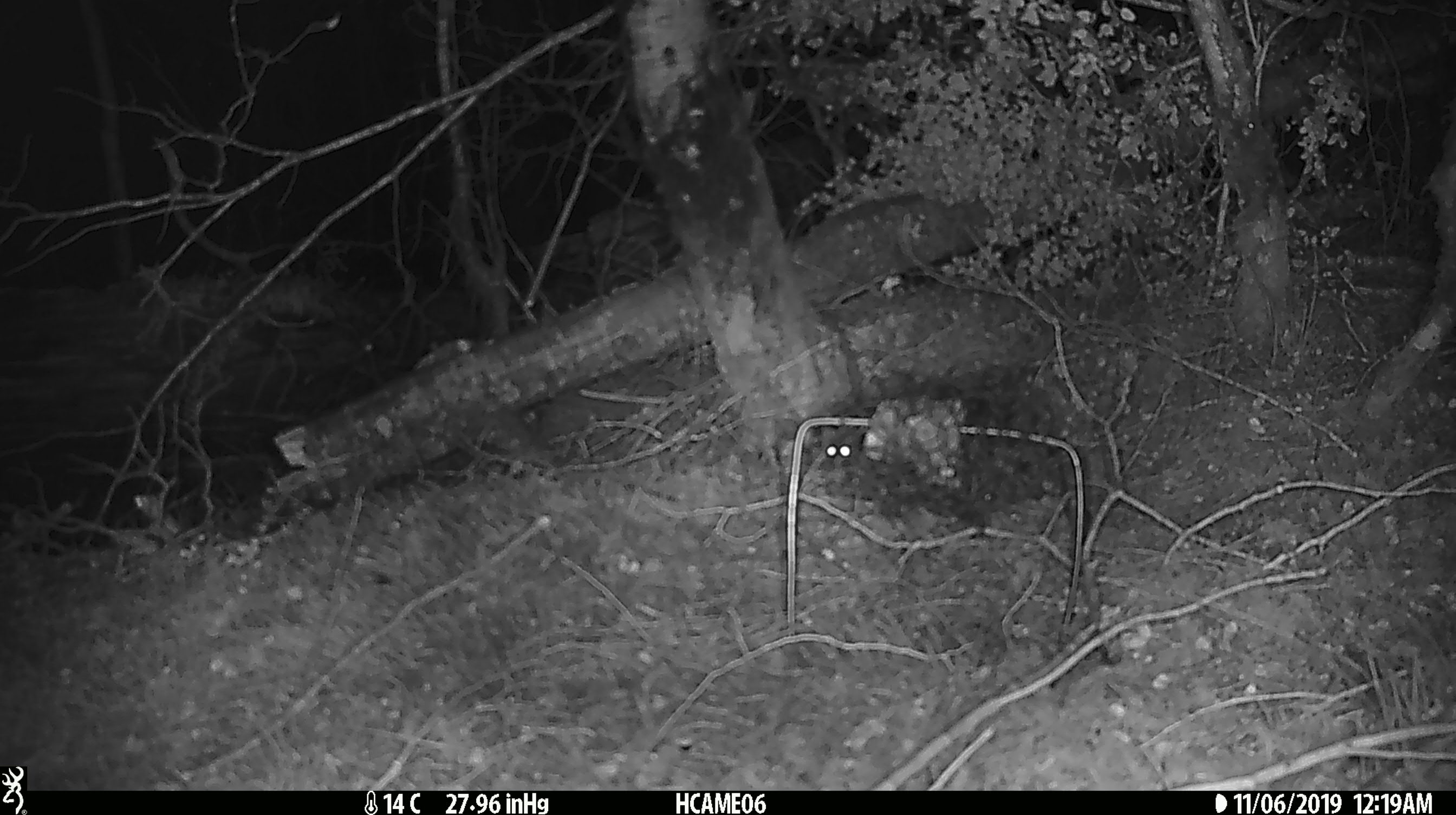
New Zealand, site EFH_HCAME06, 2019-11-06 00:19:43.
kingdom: Animalia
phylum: Chordata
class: Mammalia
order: Rodentia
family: Muridae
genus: Mus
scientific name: Mus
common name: mouse